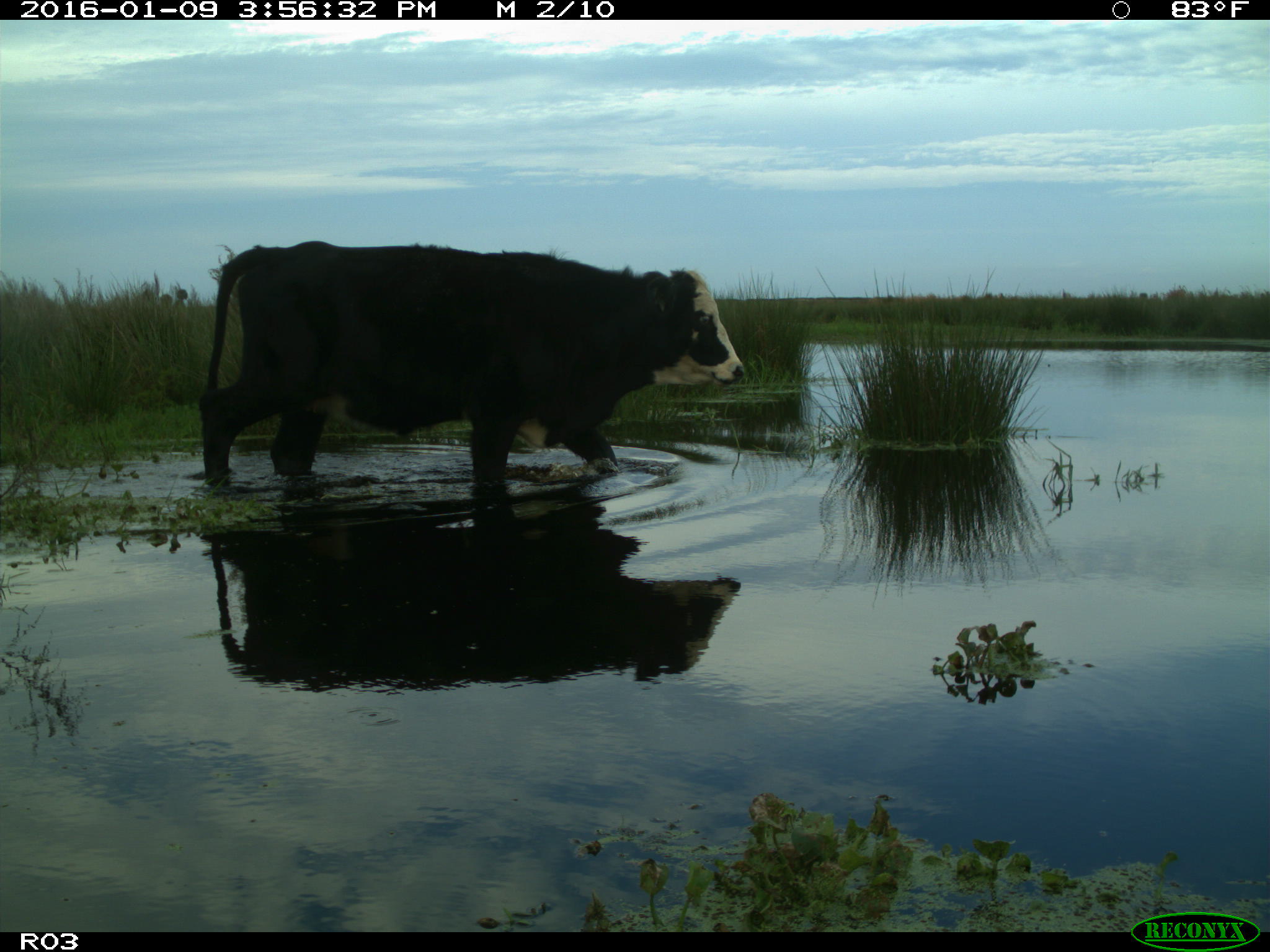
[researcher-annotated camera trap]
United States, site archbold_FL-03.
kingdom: Animalia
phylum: Chordata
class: Mammalia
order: Artiodactyla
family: Bovidae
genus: Bos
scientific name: Bos taurus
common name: domestic cow